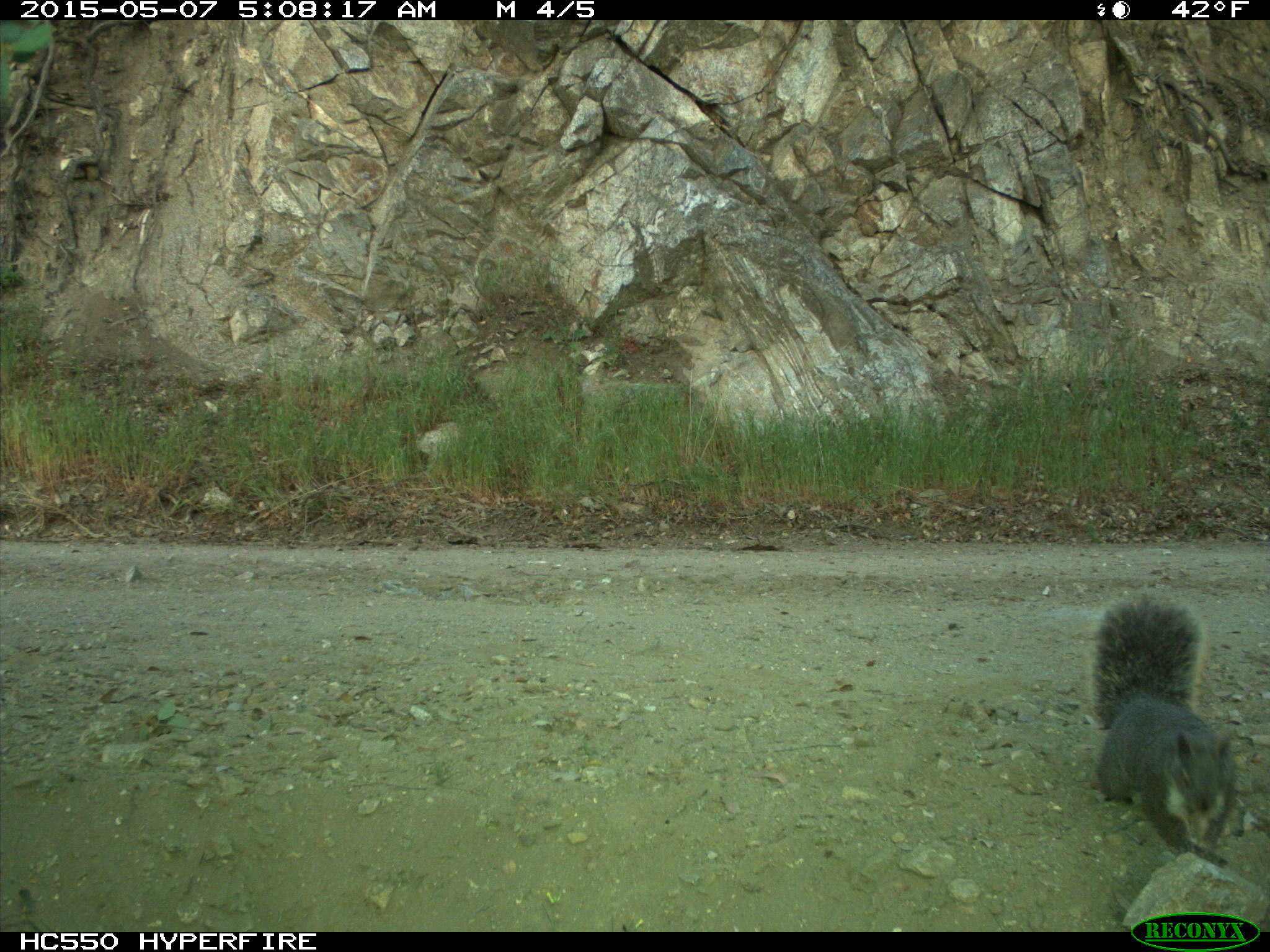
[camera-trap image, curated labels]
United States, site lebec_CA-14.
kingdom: Animalia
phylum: Chordata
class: Mammalia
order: Rodentia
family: Sciuridae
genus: Sciurus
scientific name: Sciurus carolinensis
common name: eastern gray squirrel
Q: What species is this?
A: Sciurus carolinensis (eastern gray squirrel).